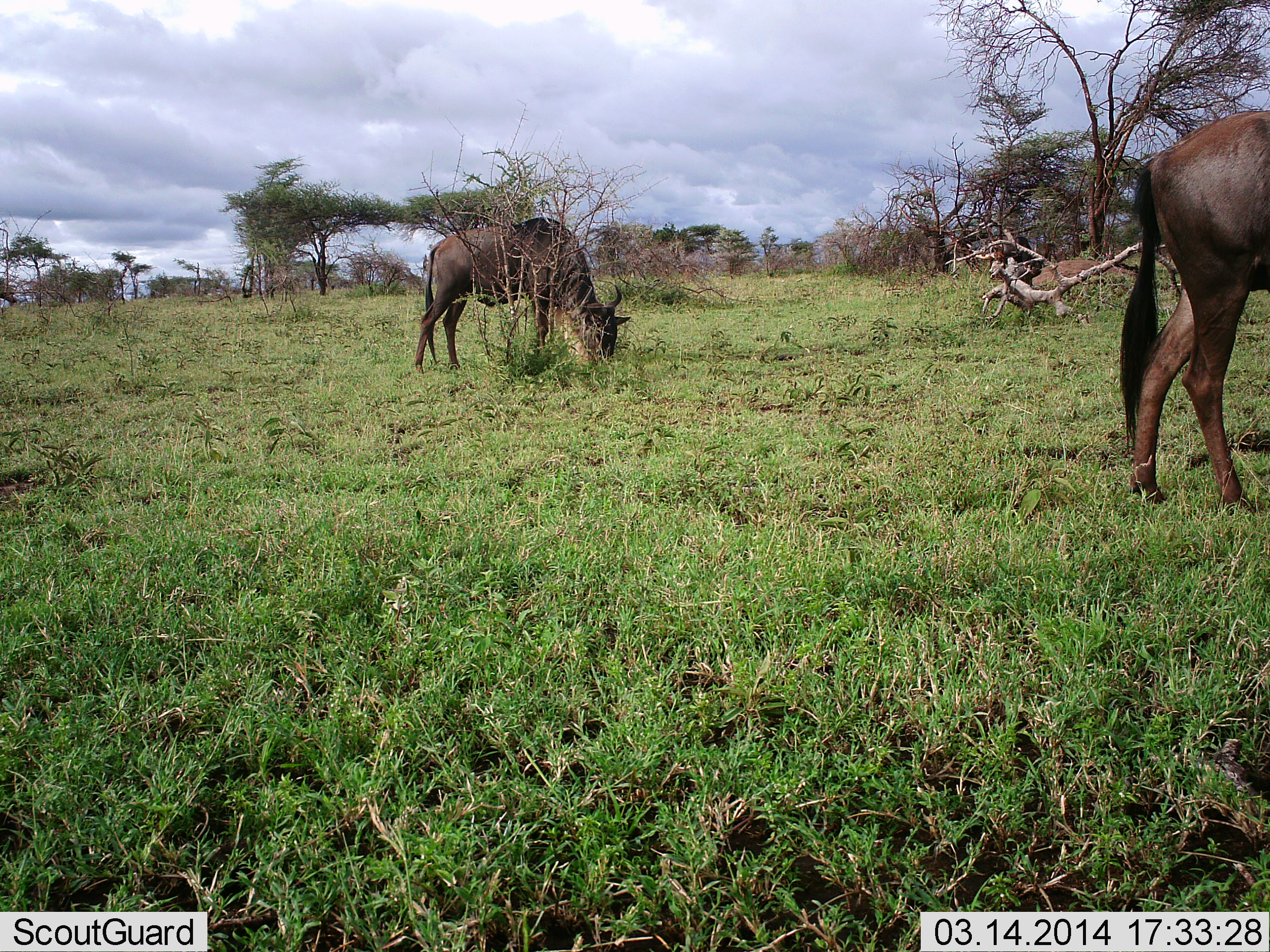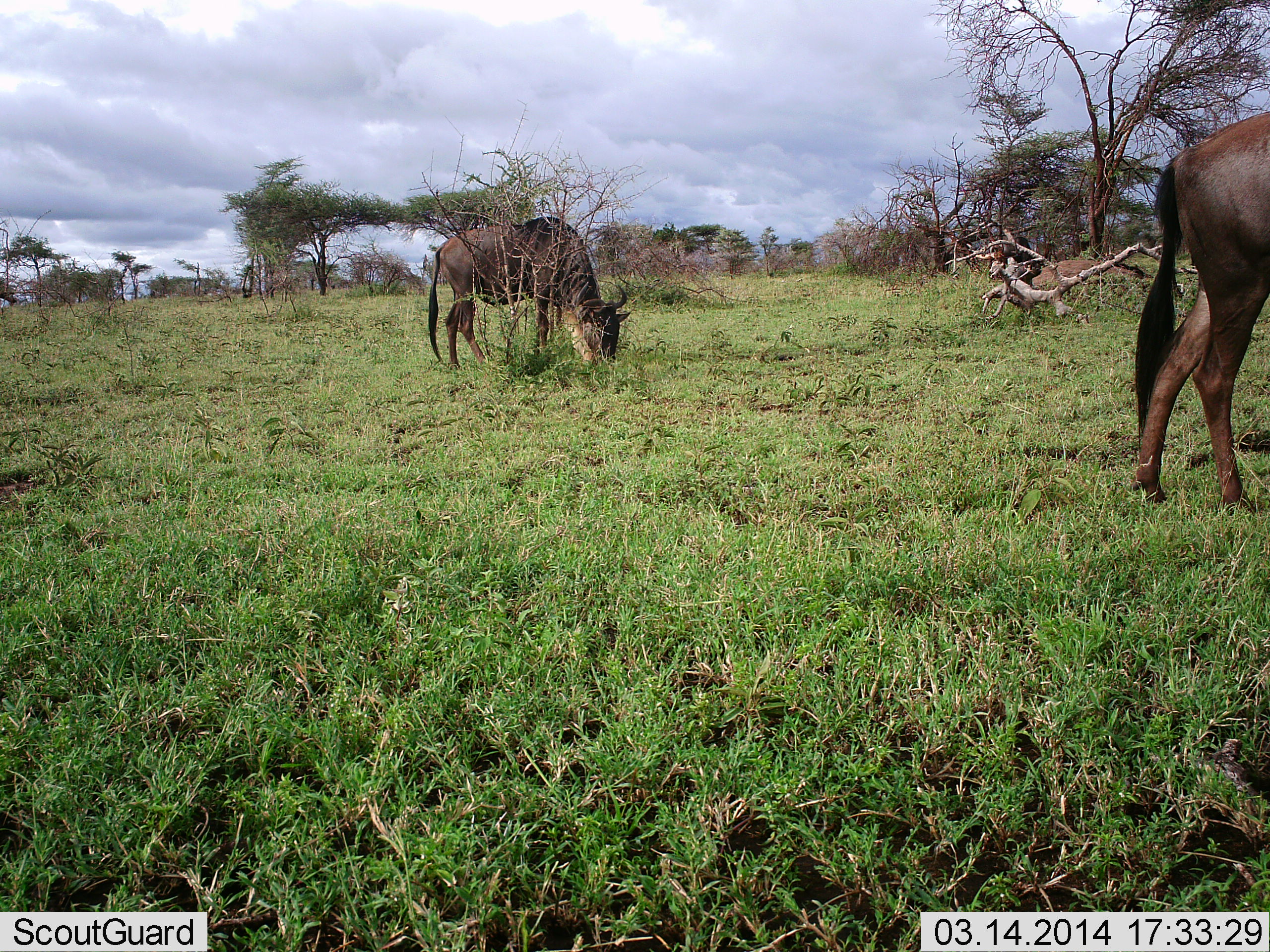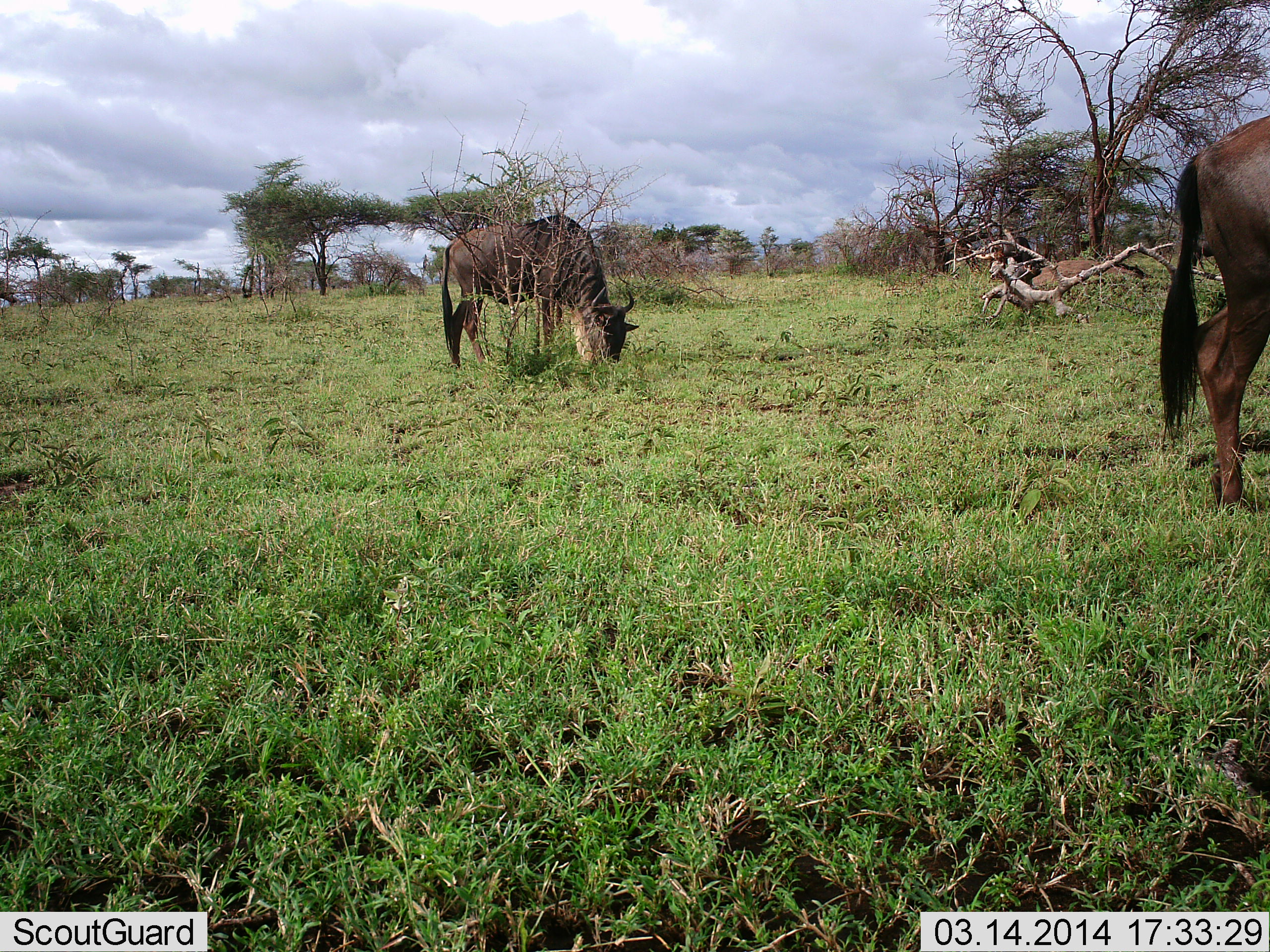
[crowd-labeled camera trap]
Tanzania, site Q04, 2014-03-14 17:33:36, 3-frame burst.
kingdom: Animalia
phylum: Chordata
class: Mammalia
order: Artiodactyla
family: Bovidae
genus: Connochaetes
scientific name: Connochaetes taurinus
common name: blue wildebeest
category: wildebeest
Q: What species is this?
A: Wildebeest (blue wildebeest) (Connochaetes taurinus).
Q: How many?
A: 2.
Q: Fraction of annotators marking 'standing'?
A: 40%.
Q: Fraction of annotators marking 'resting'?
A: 0%.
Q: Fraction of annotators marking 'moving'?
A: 50%.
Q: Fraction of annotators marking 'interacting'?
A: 0%.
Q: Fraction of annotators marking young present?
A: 0%.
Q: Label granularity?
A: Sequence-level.